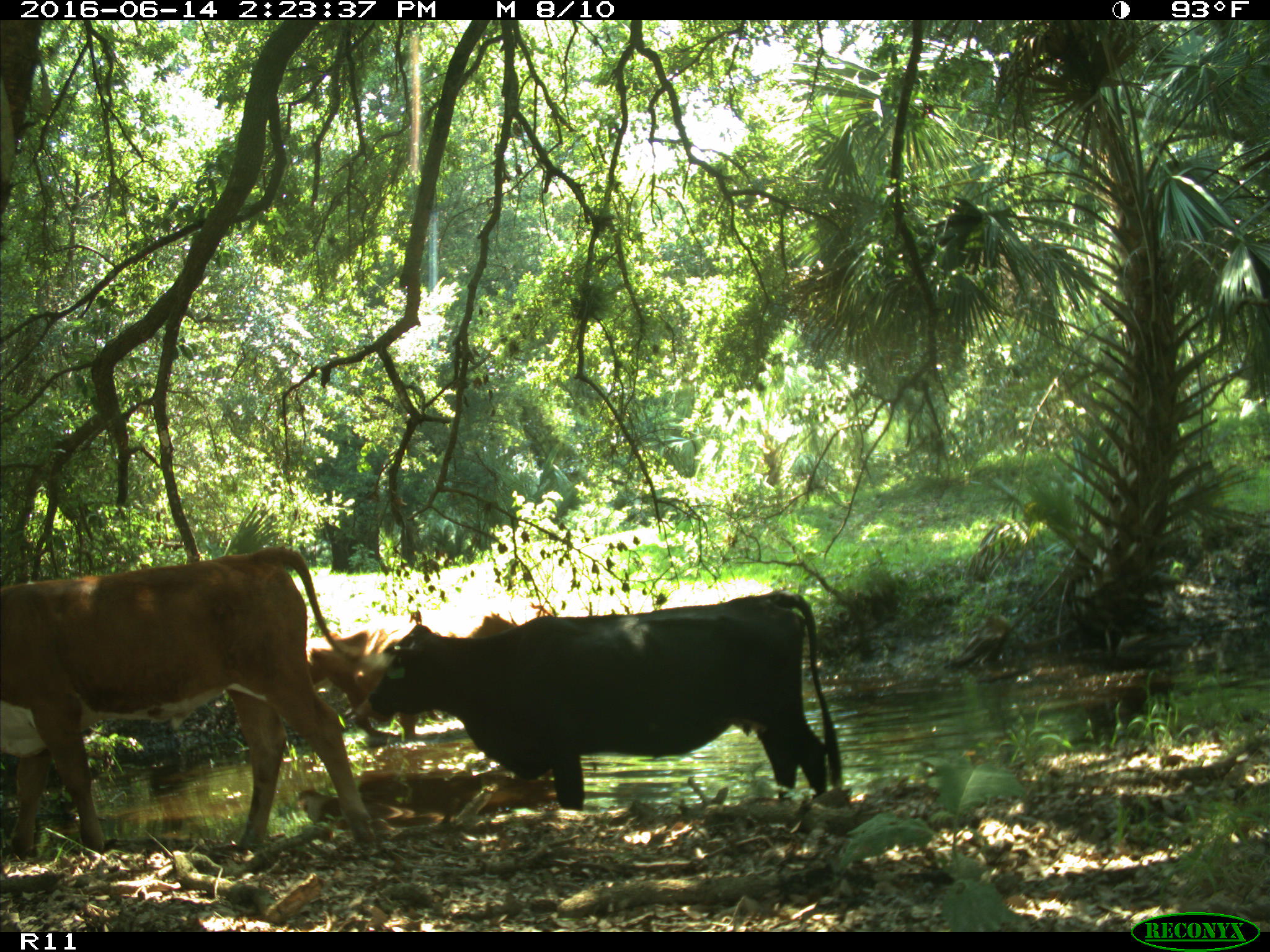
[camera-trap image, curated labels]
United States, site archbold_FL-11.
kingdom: Animalia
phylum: Chordata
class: Mammalia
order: Artiodactyla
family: Bovidae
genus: Bos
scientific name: Bos taurus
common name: domestic cow